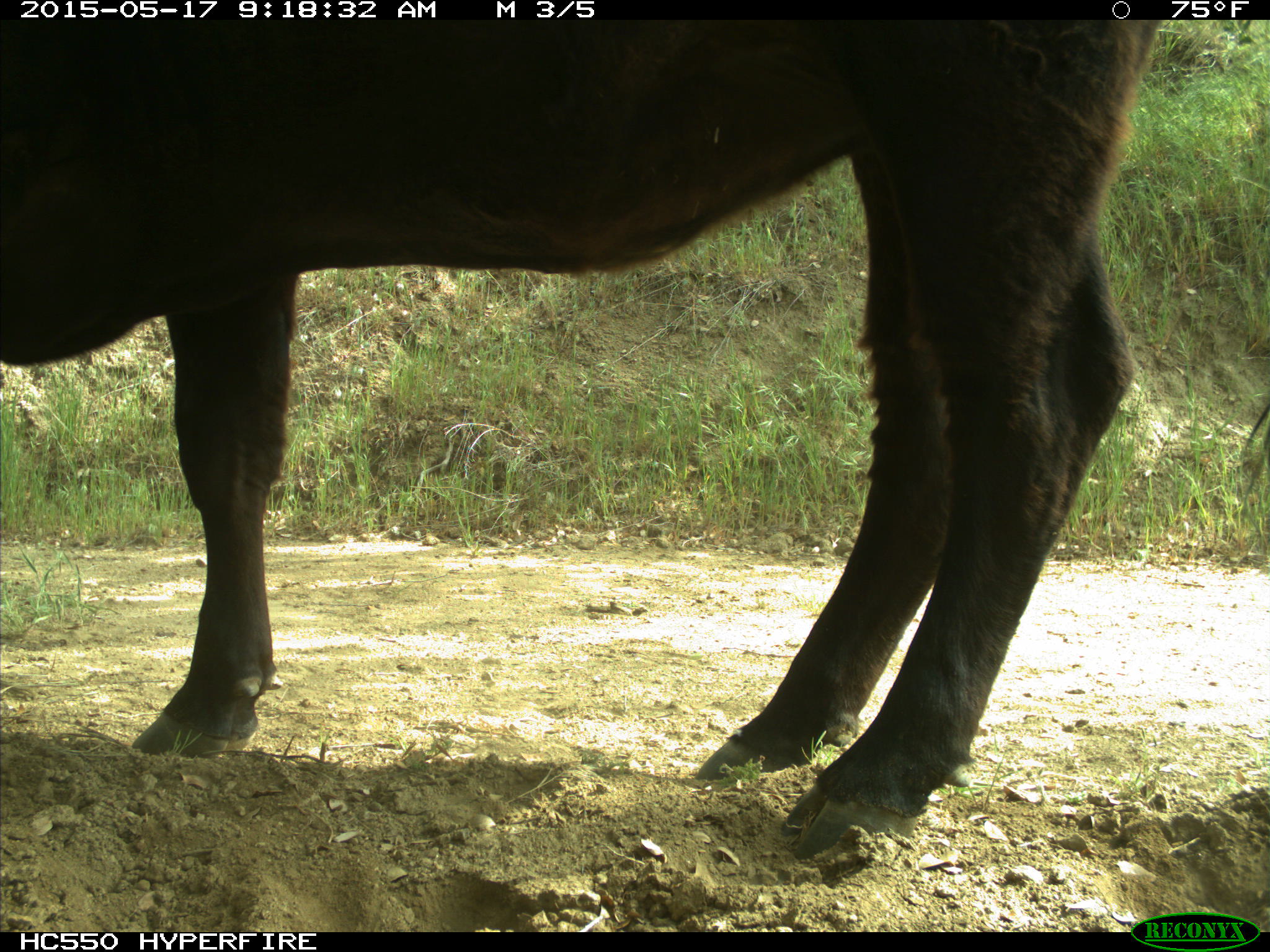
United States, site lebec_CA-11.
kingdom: Animalia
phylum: Chordata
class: Mammalia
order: Artiodactyla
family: Bovidae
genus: Bos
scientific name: Bos taurus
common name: domestic cow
Bos taurus (domestic cow).